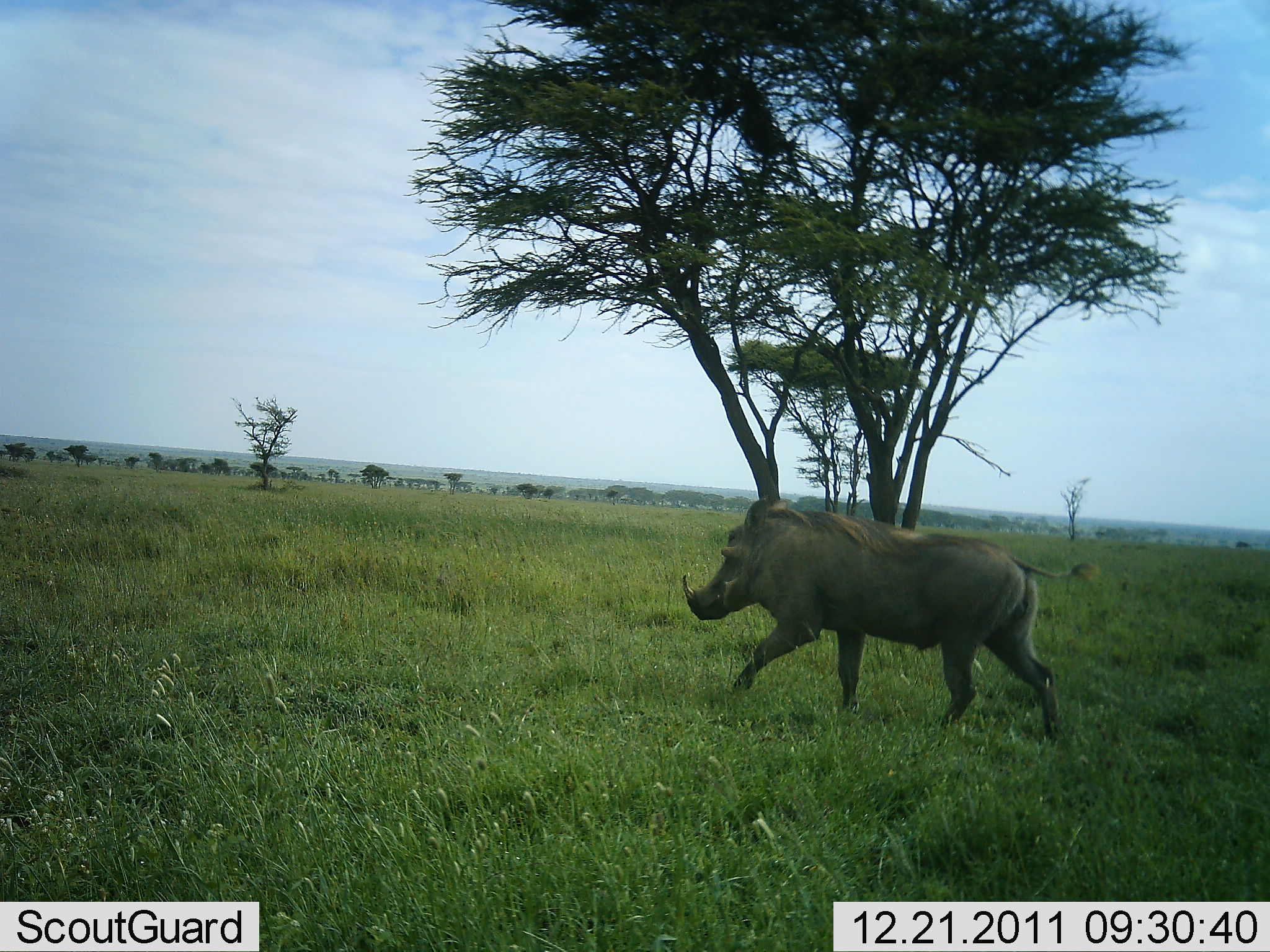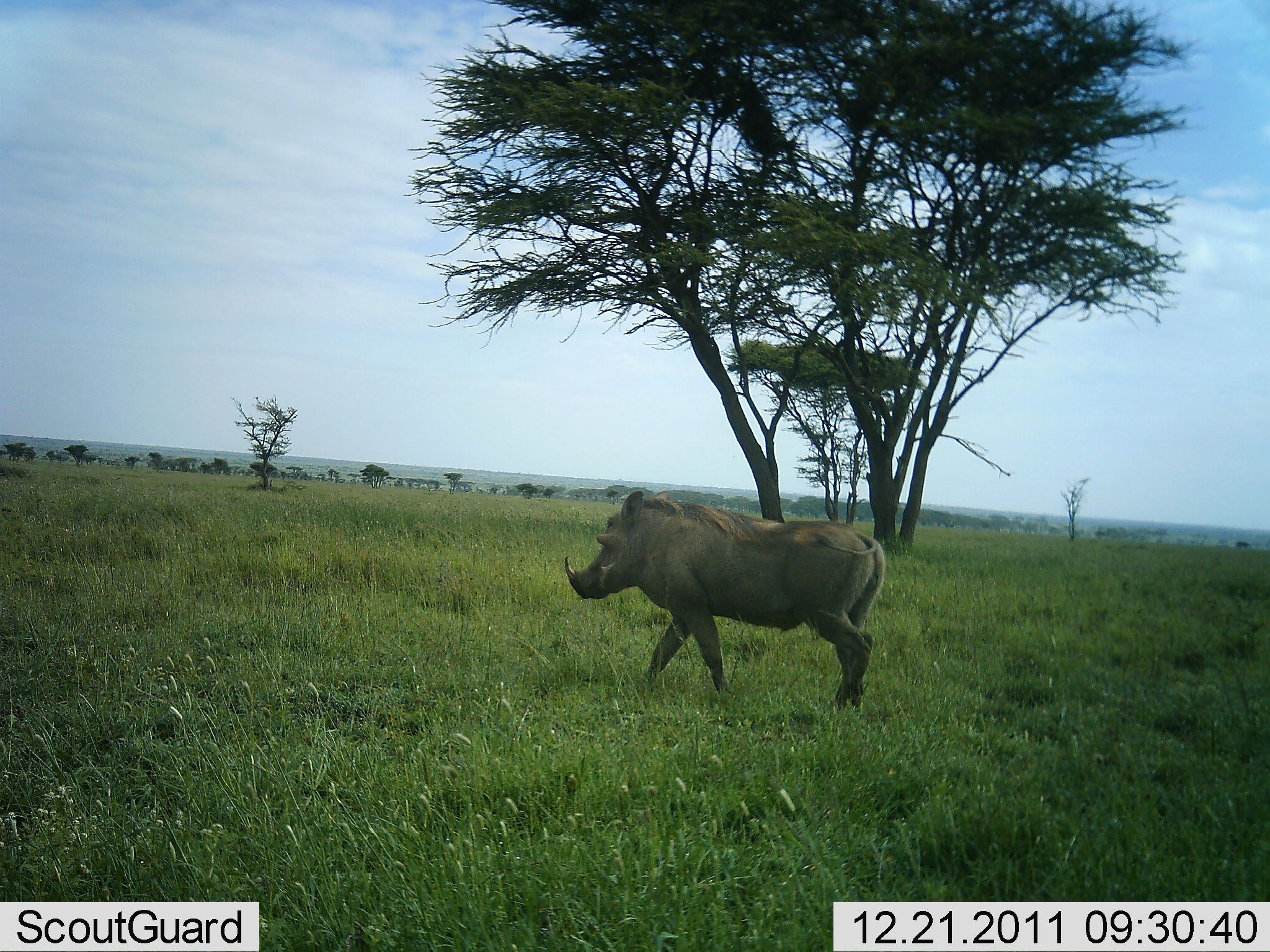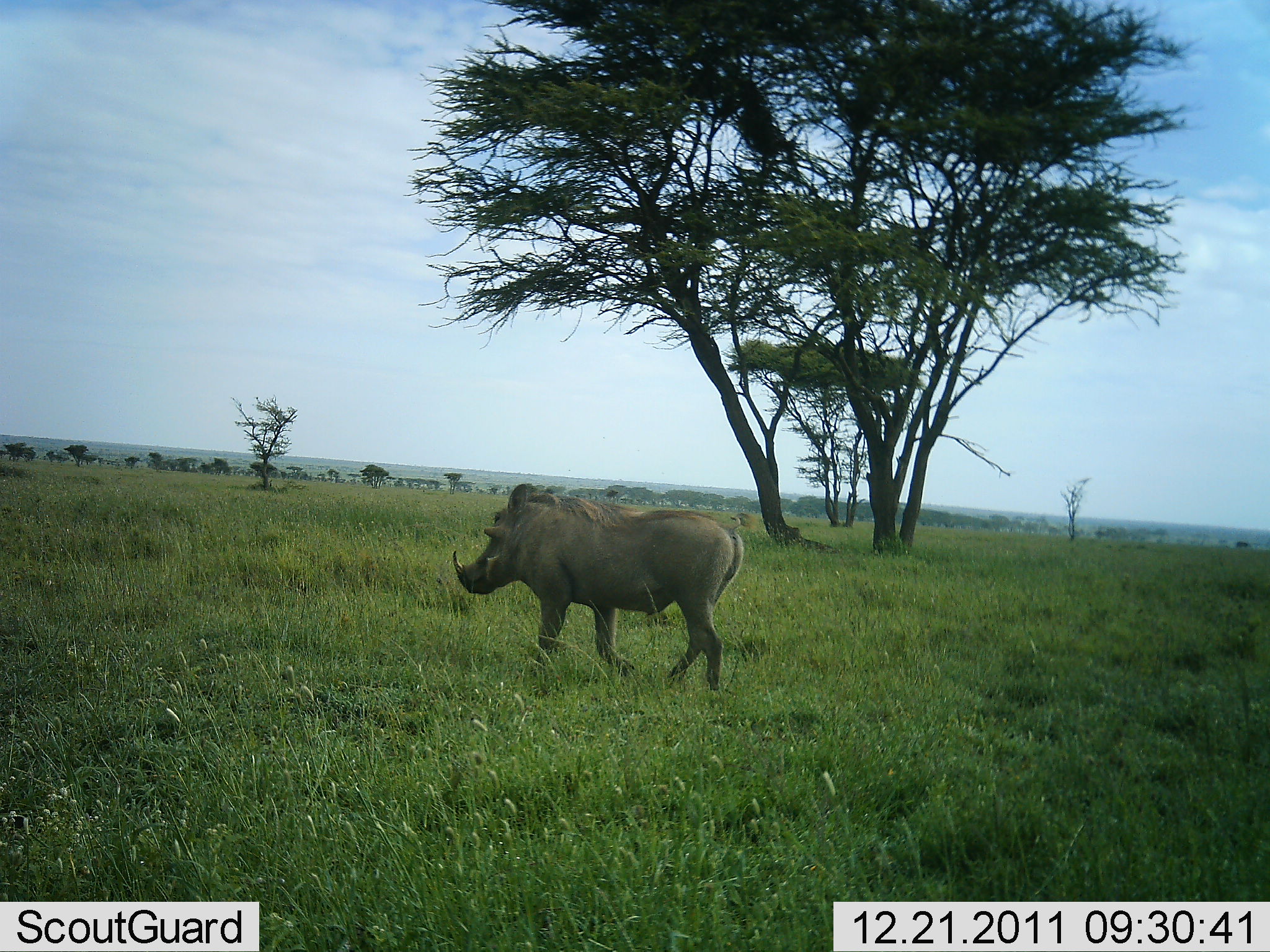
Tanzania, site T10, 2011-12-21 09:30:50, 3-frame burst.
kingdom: Animalia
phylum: Chordata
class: Mammalia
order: Artiodactyla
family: Suidae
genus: Phacochoerus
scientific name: Phacochoerus africanus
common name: warthog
Warthog (Phacochoerus africanus), count 1. Behavior (volunteer vote fractions): standing 8%, resting 0%, moving 100%, interacting 0%. Young present (vote fraction): 0%. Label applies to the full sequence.